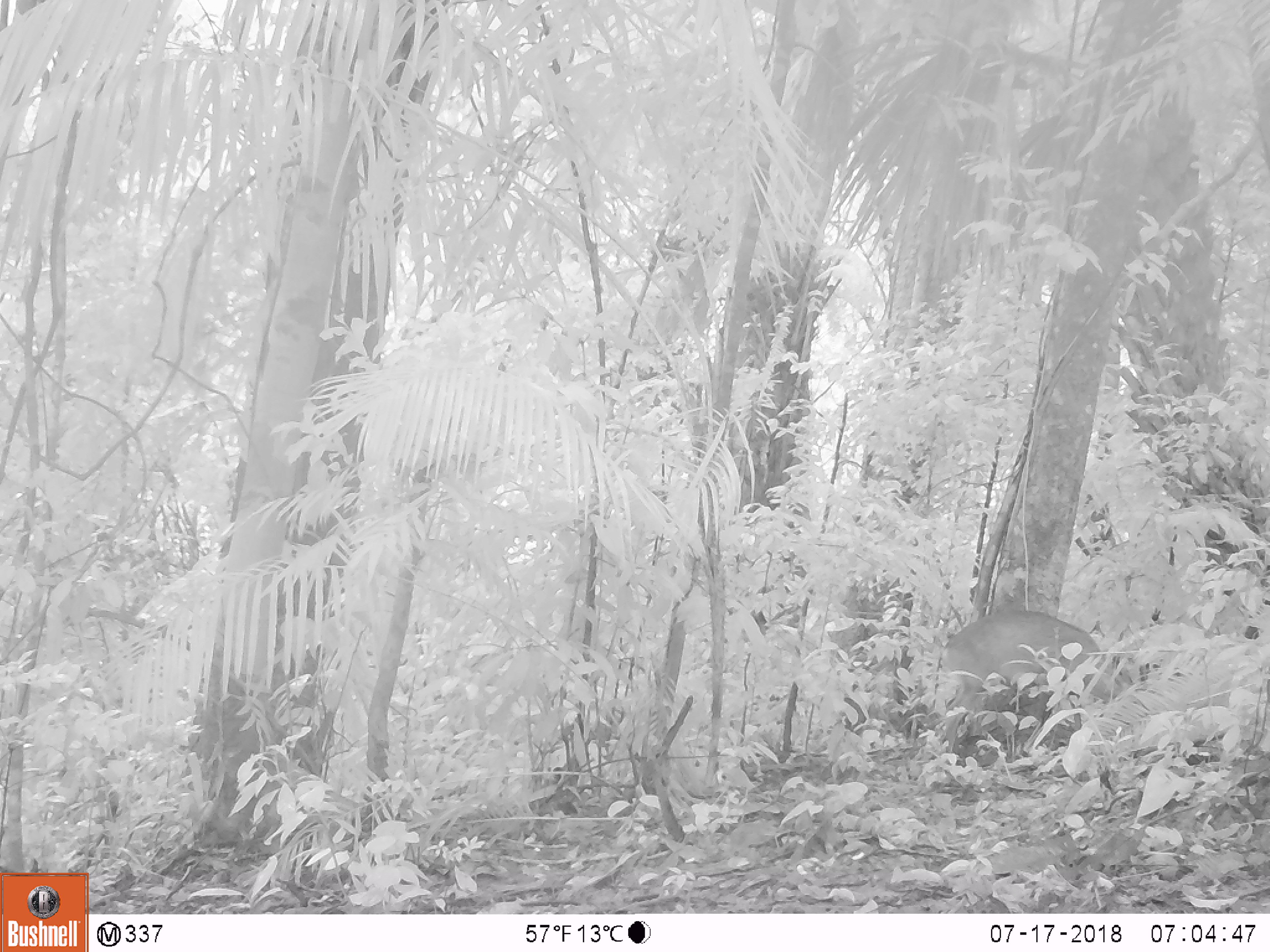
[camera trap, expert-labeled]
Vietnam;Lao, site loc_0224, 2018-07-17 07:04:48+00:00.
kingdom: Animalia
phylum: Chordata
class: Mammalia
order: Artiodactyla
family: Cervidae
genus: Muntiacus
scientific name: Muntiacus vuquangensis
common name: large-antlered muntjac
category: large antlered muntjac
Large antlered muntjac (large-antlered muntjac) (Muntiacus vuquangensis). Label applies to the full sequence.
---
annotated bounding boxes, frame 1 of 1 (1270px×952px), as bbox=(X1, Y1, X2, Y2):
large antlered muntjac: bbox=(939, 608, 1134, 755)